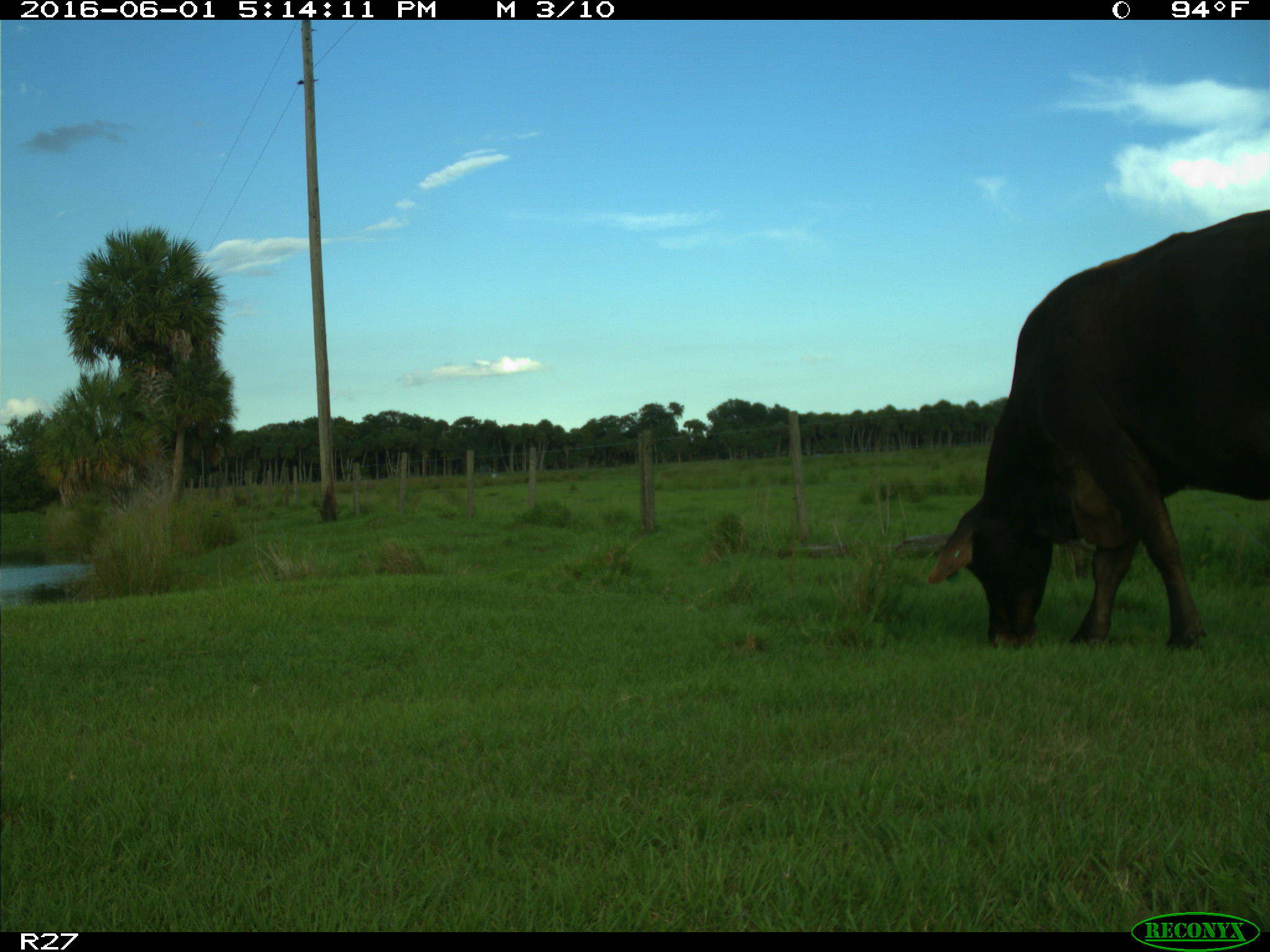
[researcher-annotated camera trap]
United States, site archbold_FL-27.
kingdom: Animalia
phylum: Chordata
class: Mammalia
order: Artiodactyla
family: Bovidae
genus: Bos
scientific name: Bos taurus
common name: domestic cow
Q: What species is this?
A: Bos taurus (domestic cow).